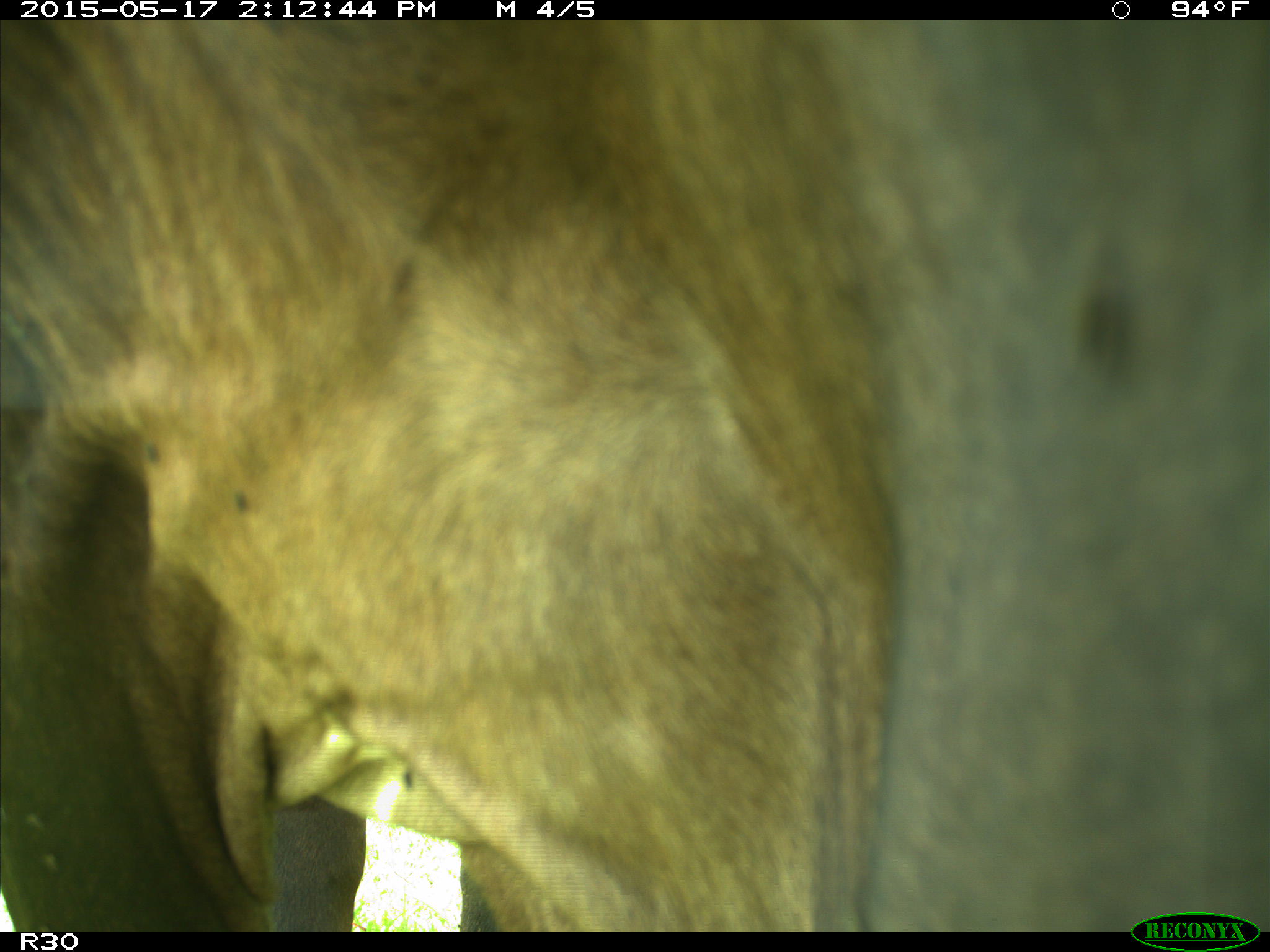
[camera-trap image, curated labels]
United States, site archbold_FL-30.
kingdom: Animalia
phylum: Chordata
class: Mammalia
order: Artiodactyla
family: Bovidae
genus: Bos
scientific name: Bos taurus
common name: domestic cow